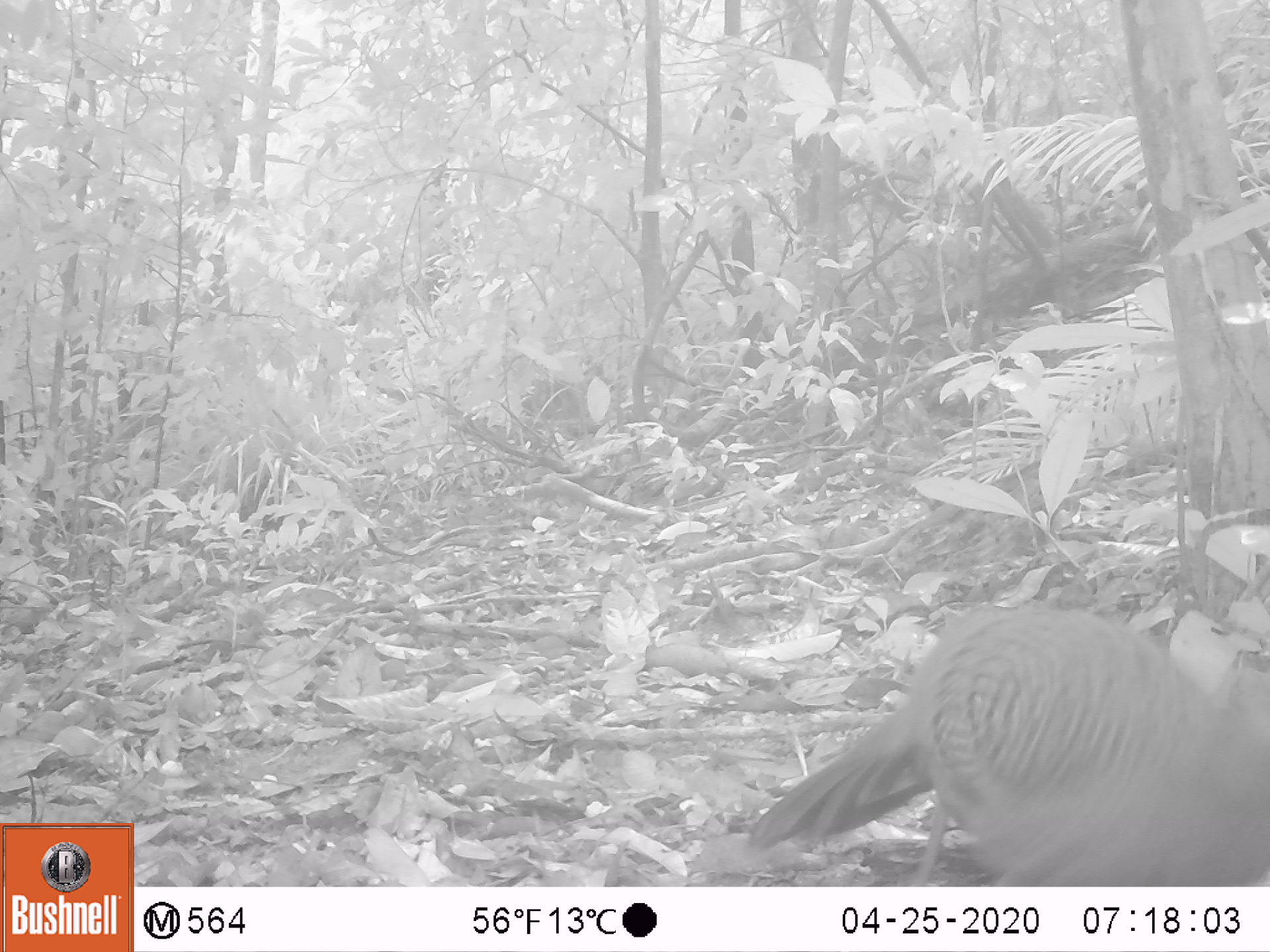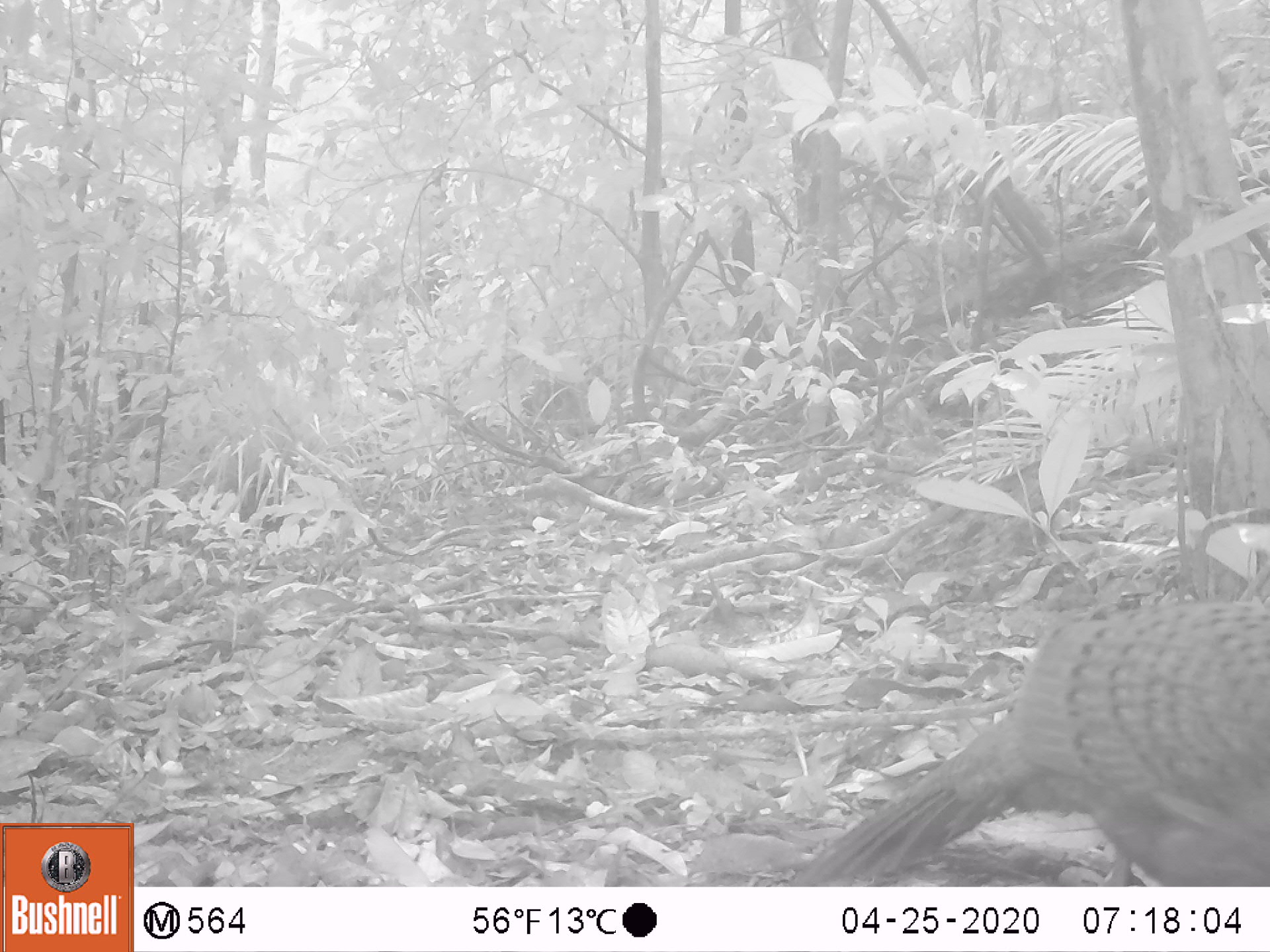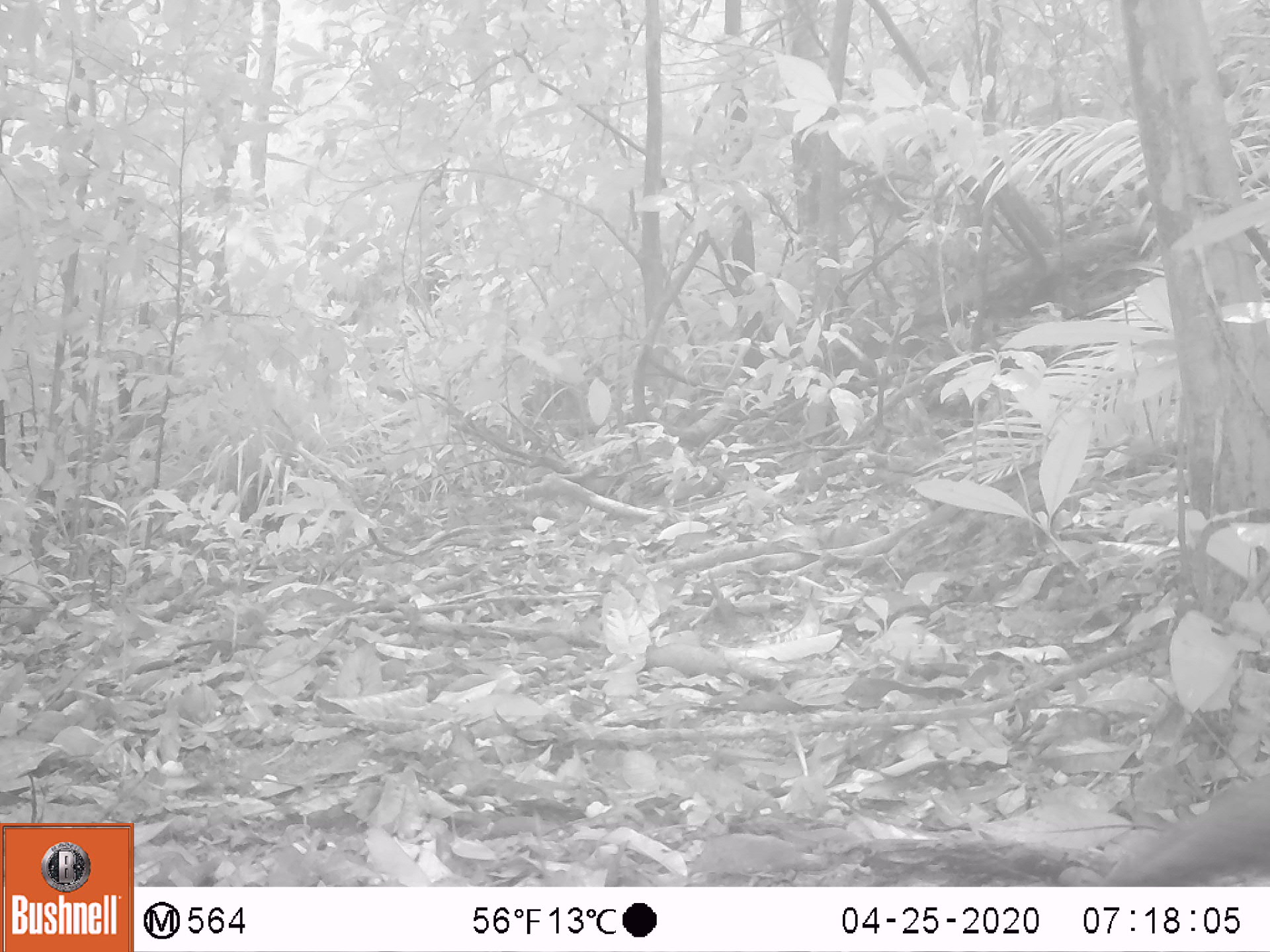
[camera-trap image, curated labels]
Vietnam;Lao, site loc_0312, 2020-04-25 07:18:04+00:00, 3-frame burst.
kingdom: Animalia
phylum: Chordata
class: Aves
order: Galliformes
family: Phasianidae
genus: Polyplectron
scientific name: Polyplectron bicalcaratum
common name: gray peacock-pheasant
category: grey peacock pheasant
Grey peacock pheasant (gray peacock-pheasant) (Polyplectron bicalcaratum). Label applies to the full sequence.